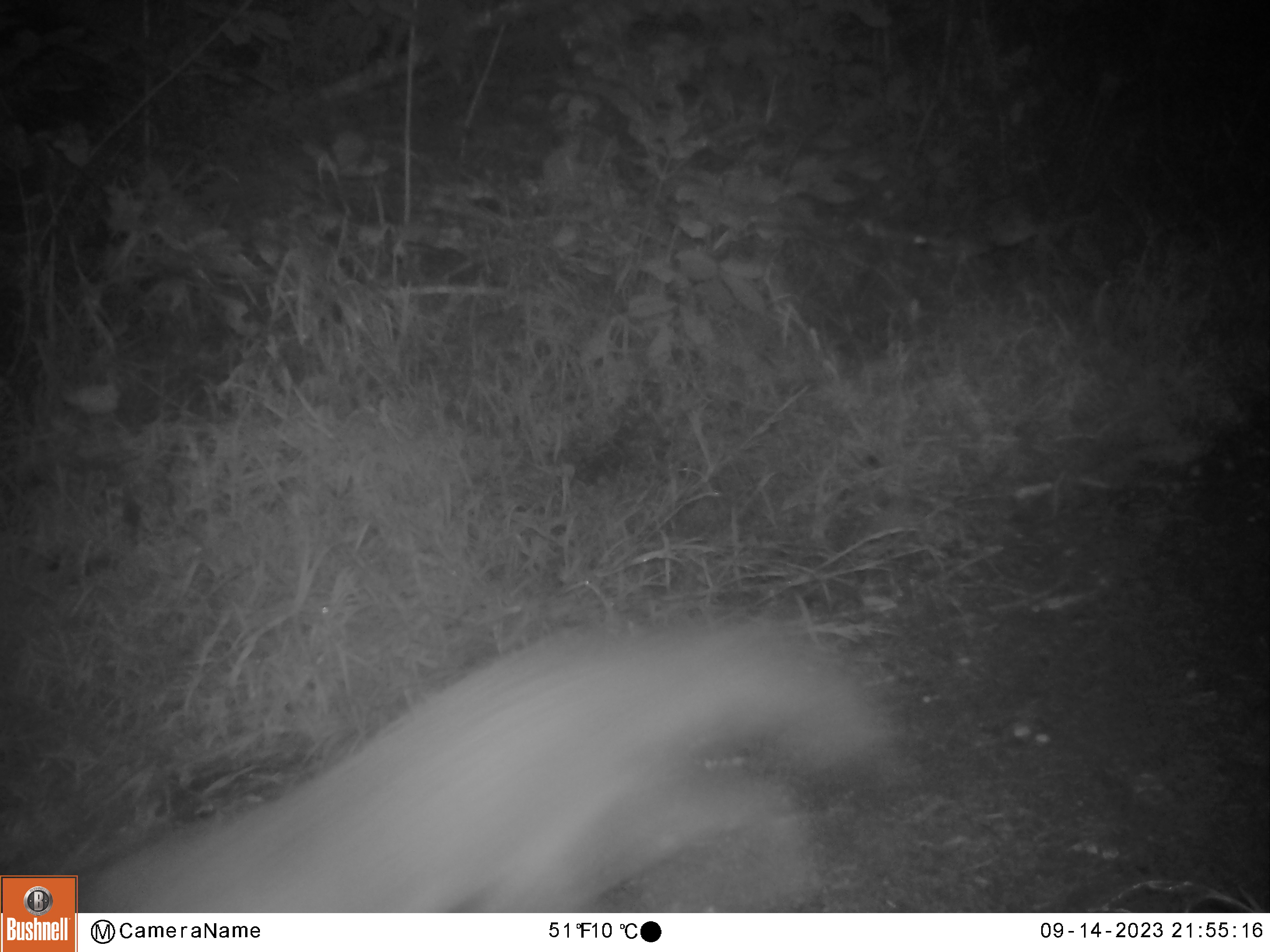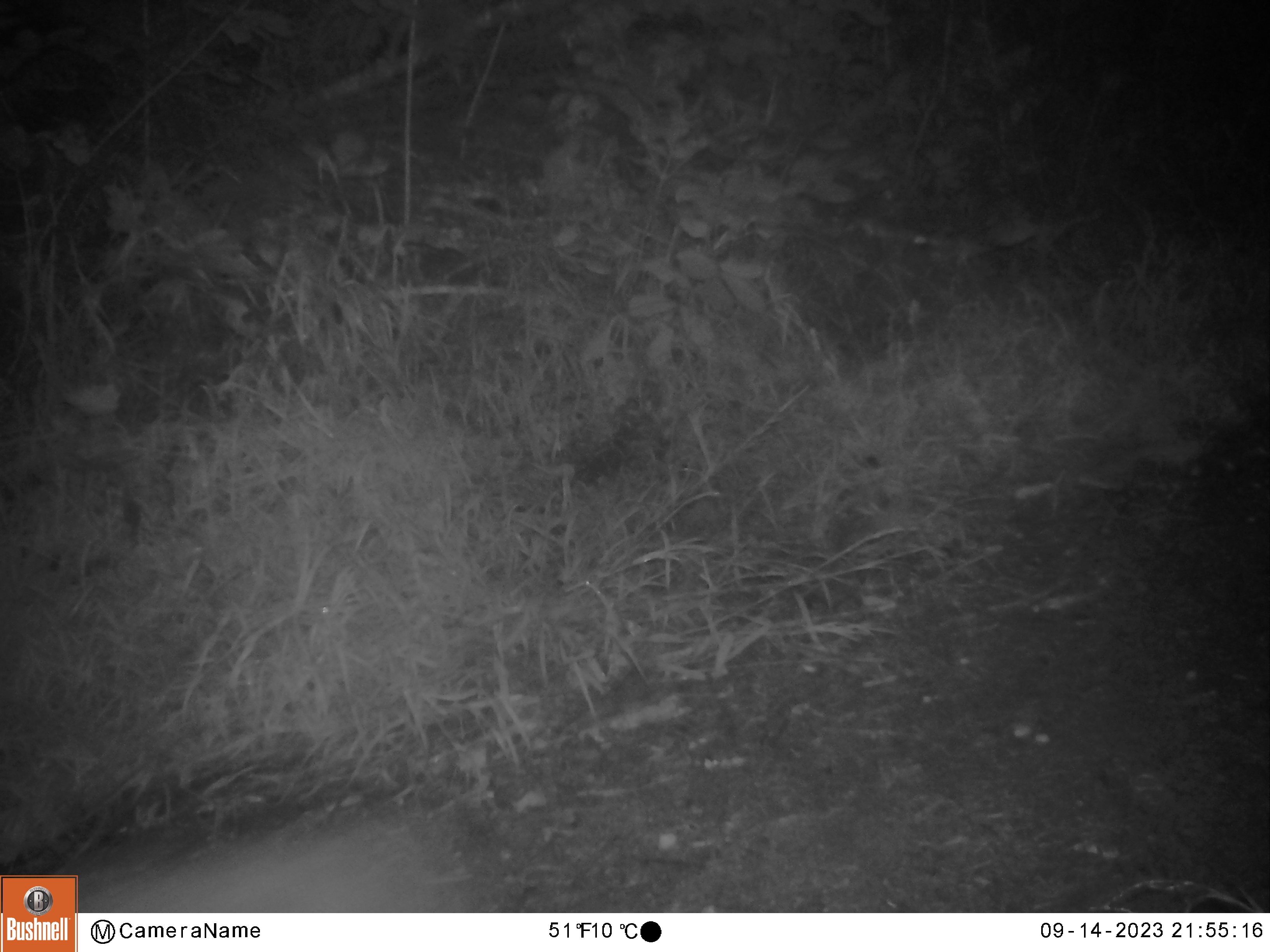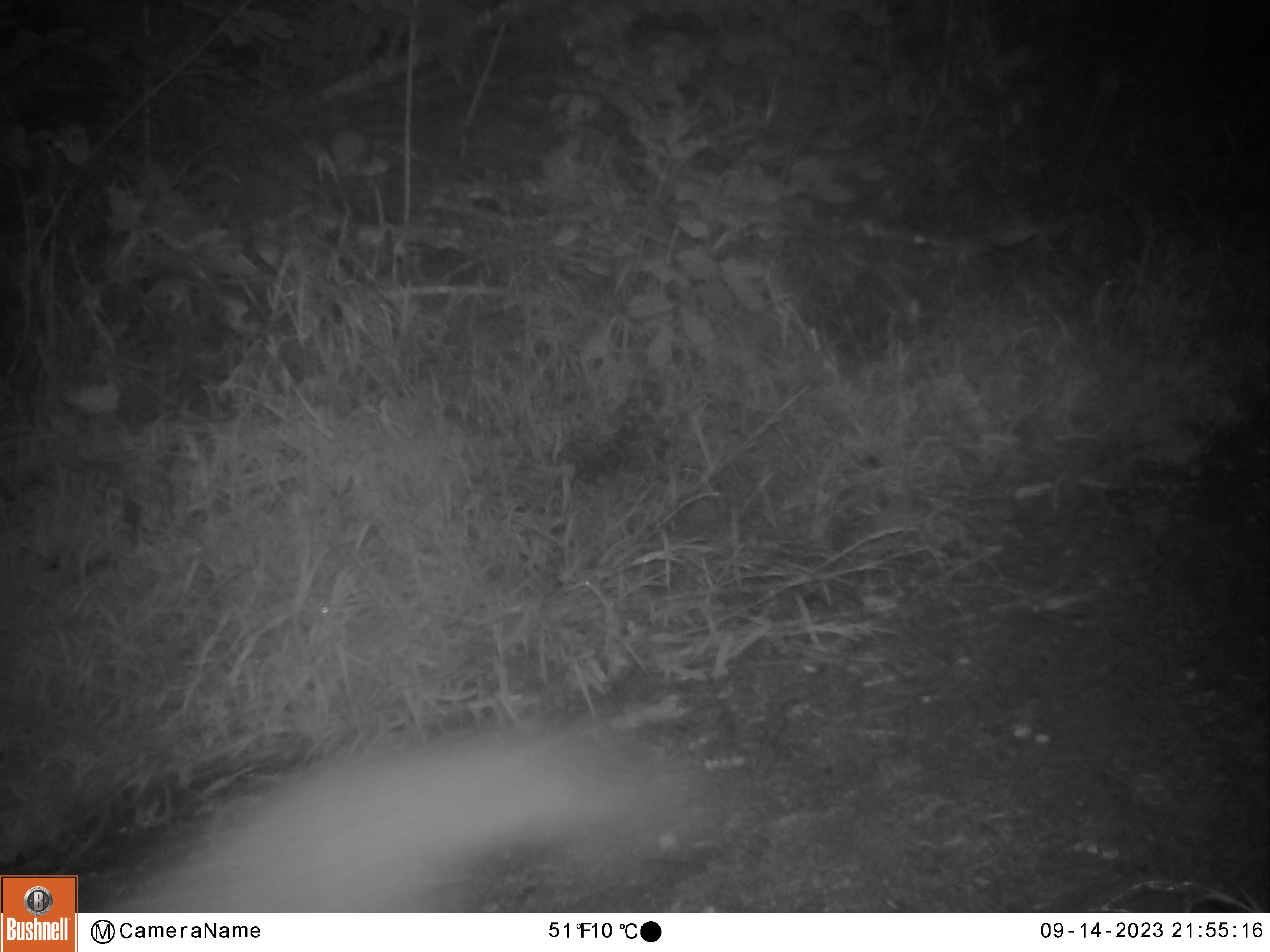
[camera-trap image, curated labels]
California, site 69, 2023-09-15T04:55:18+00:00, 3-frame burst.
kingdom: Animalia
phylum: Chordata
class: Mammalia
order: Carnivora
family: Canidae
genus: Urocyon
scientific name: Urocyon cinereoargenteus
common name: gray fox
Gray fox (Urocyon cinereoargenteus).